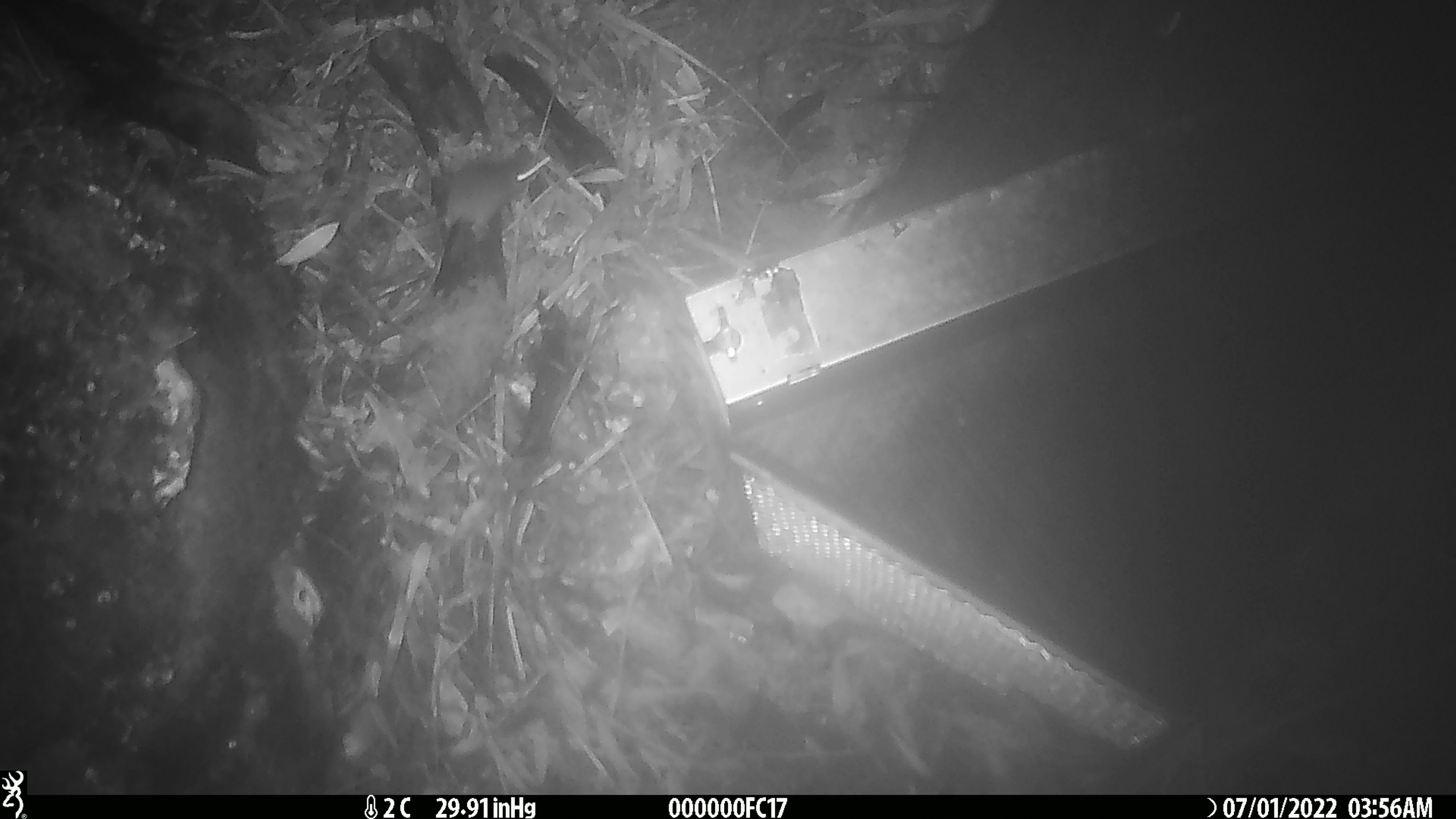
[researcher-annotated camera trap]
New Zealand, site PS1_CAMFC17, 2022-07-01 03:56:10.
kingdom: Animalia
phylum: Chordata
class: Mammalia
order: Rodentia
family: Muridae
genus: Mus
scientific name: Mus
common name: mouse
Mouse (Mus).